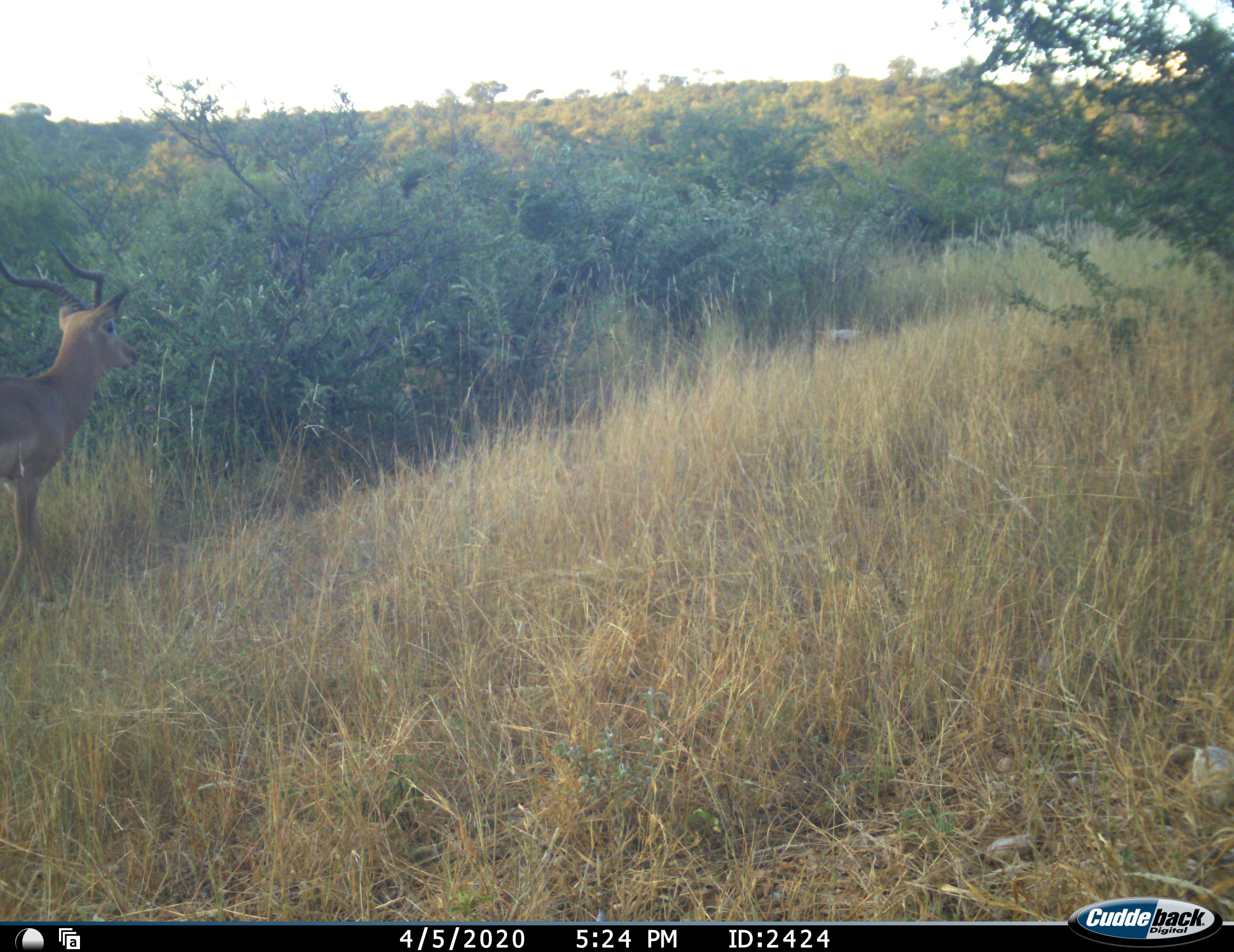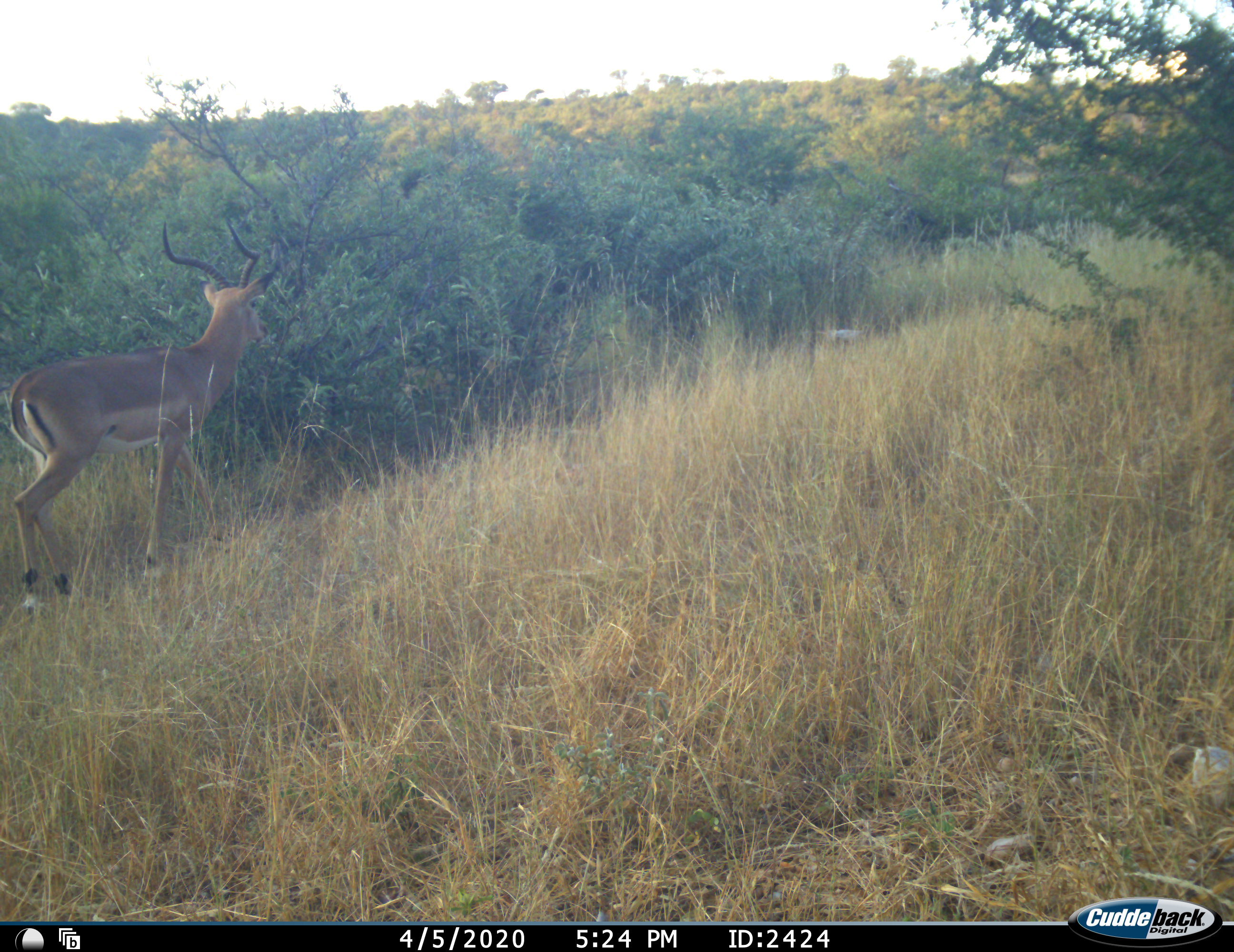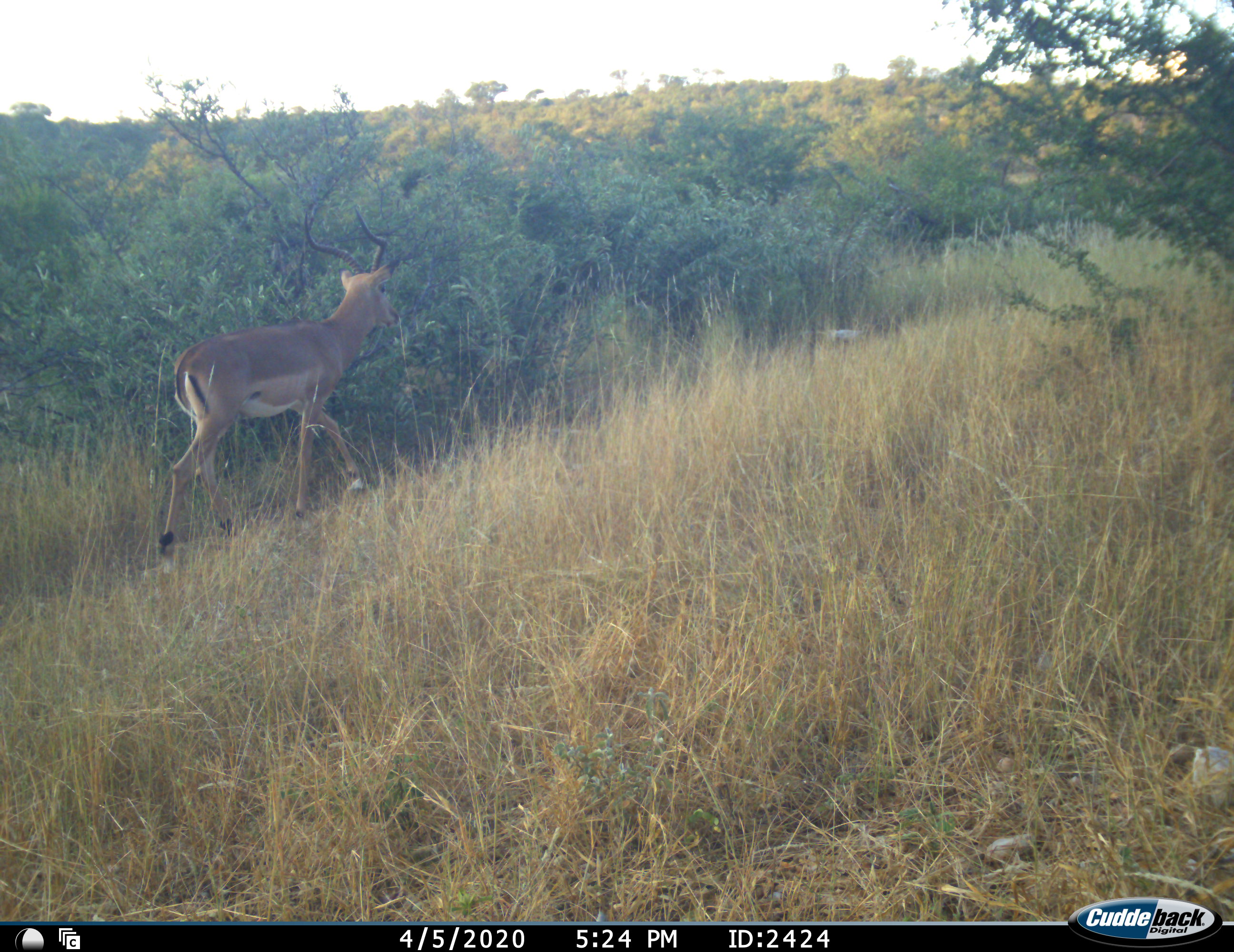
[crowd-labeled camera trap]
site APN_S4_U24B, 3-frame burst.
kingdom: Animalia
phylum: Chordata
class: Mammalia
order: Artiodactyla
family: Bovidae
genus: Aepyceros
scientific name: Aepyceros melampus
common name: impala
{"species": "impala (Aepyceros melampus)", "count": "1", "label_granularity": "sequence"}